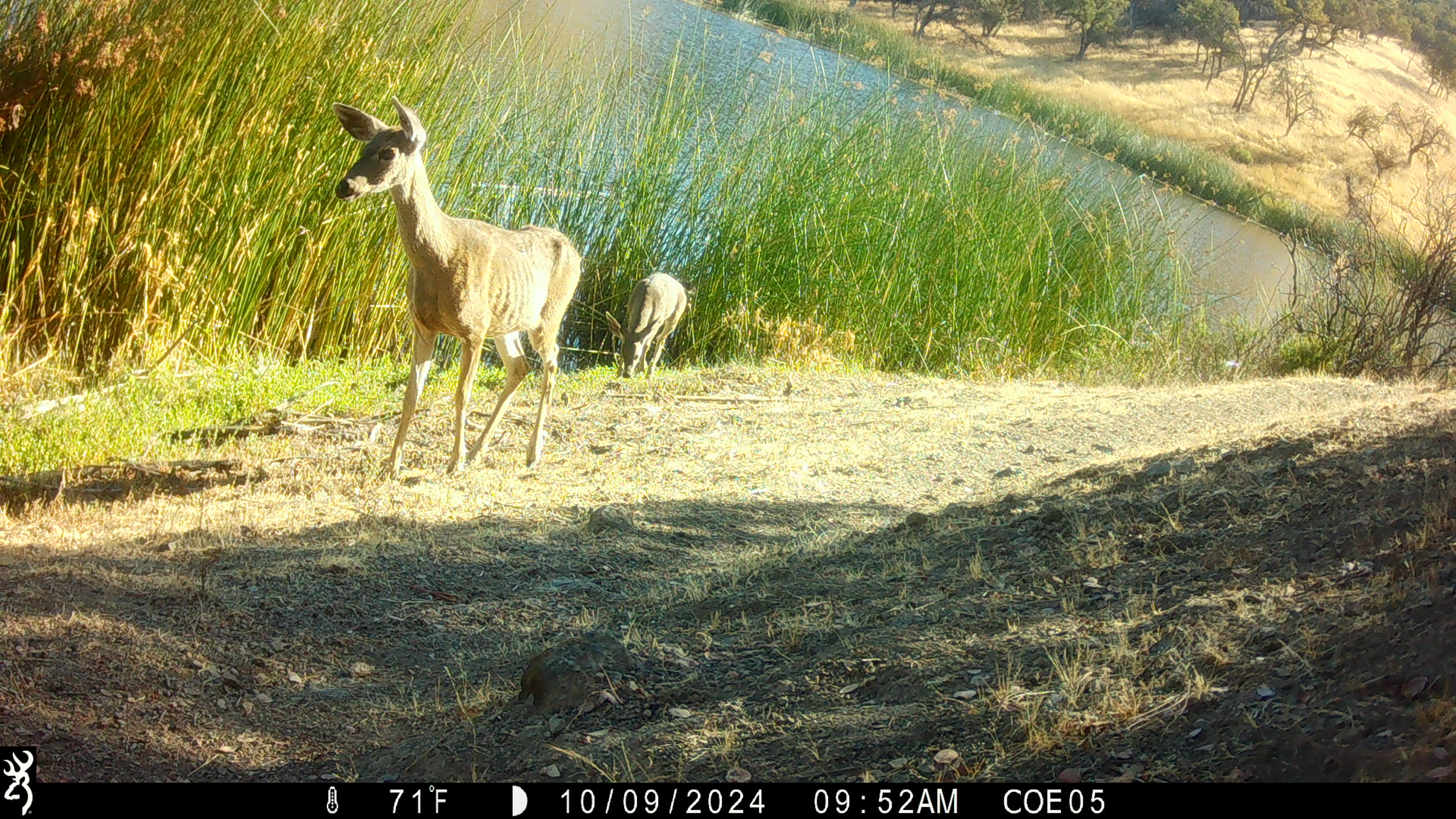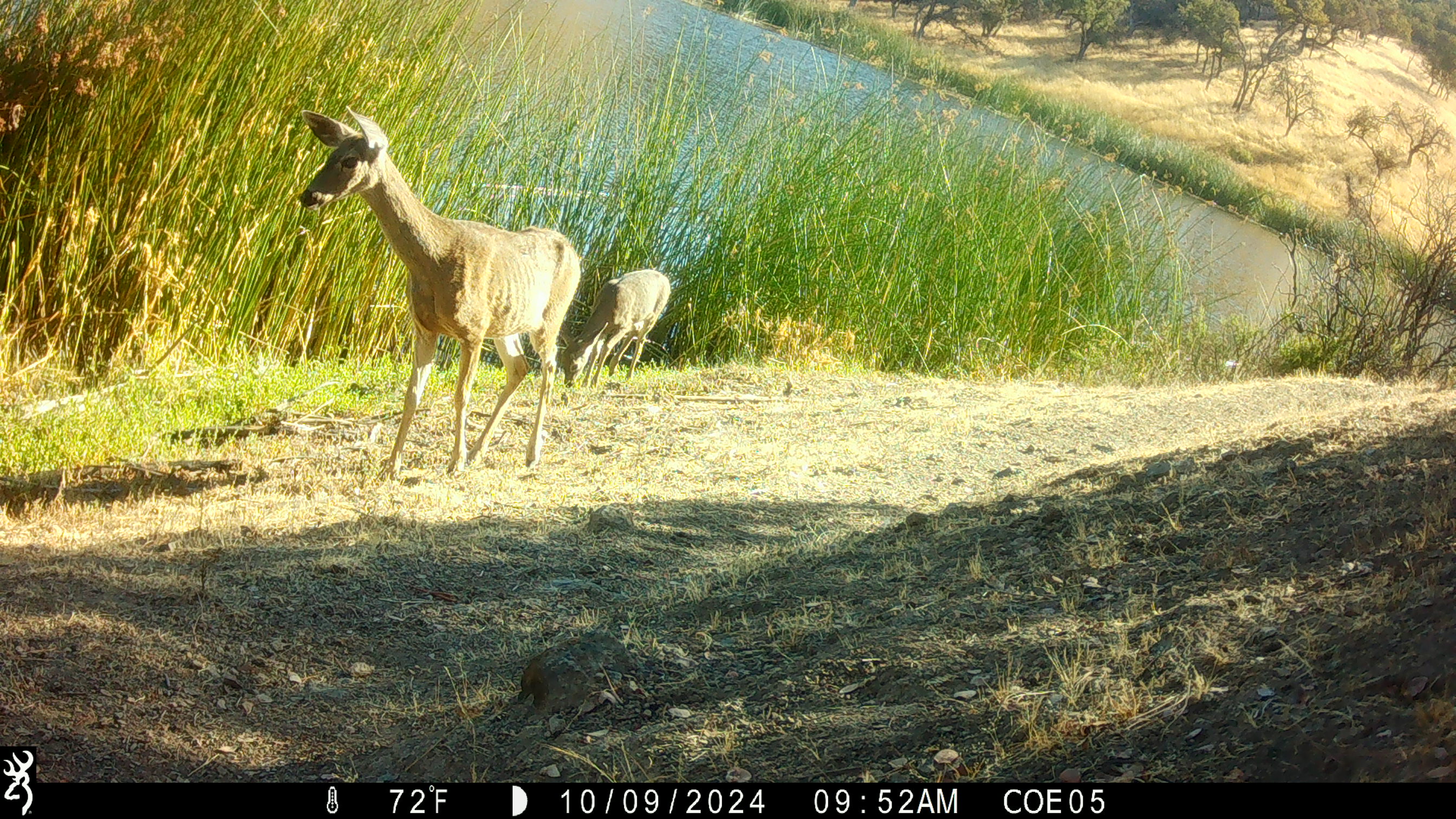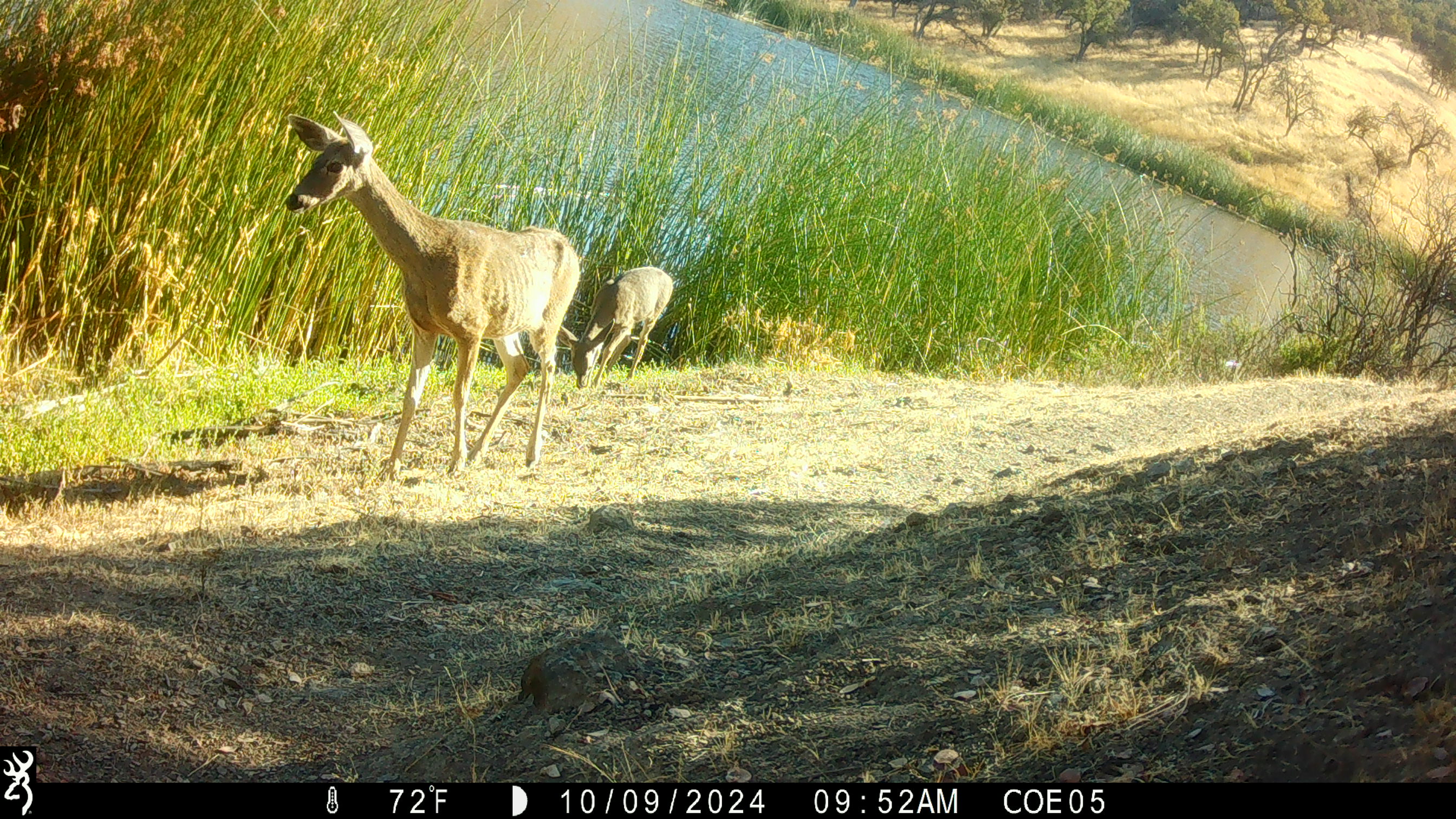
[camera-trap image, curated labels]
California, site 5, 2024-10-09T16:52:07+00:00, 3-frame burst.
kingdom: Animalia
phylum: Chordata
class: Mammalia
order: Artiodactyla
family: Cervidae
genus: Odocoileus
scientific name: Odocoileus hemionus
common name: mule deer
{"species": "mule deer (Odocoileus hemionus)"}